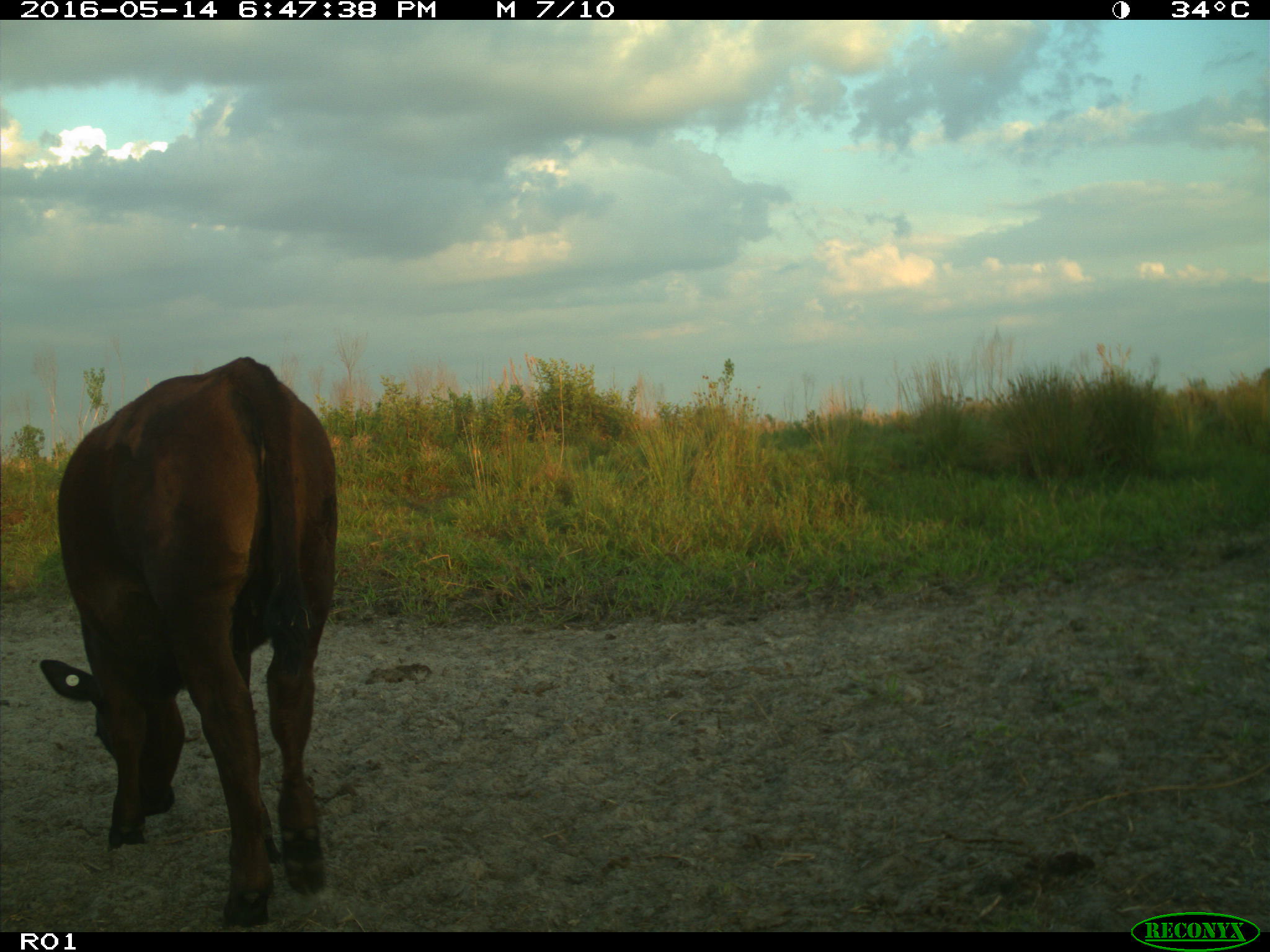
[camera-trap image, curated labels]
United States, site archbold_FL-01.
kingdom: Animalia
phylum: Chordata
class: Mammalia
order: Artiodactyla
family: Bovidae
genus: Bos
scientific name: Bos taurus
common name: domestic cow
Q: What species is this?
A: Bos taurus (domestic cow).